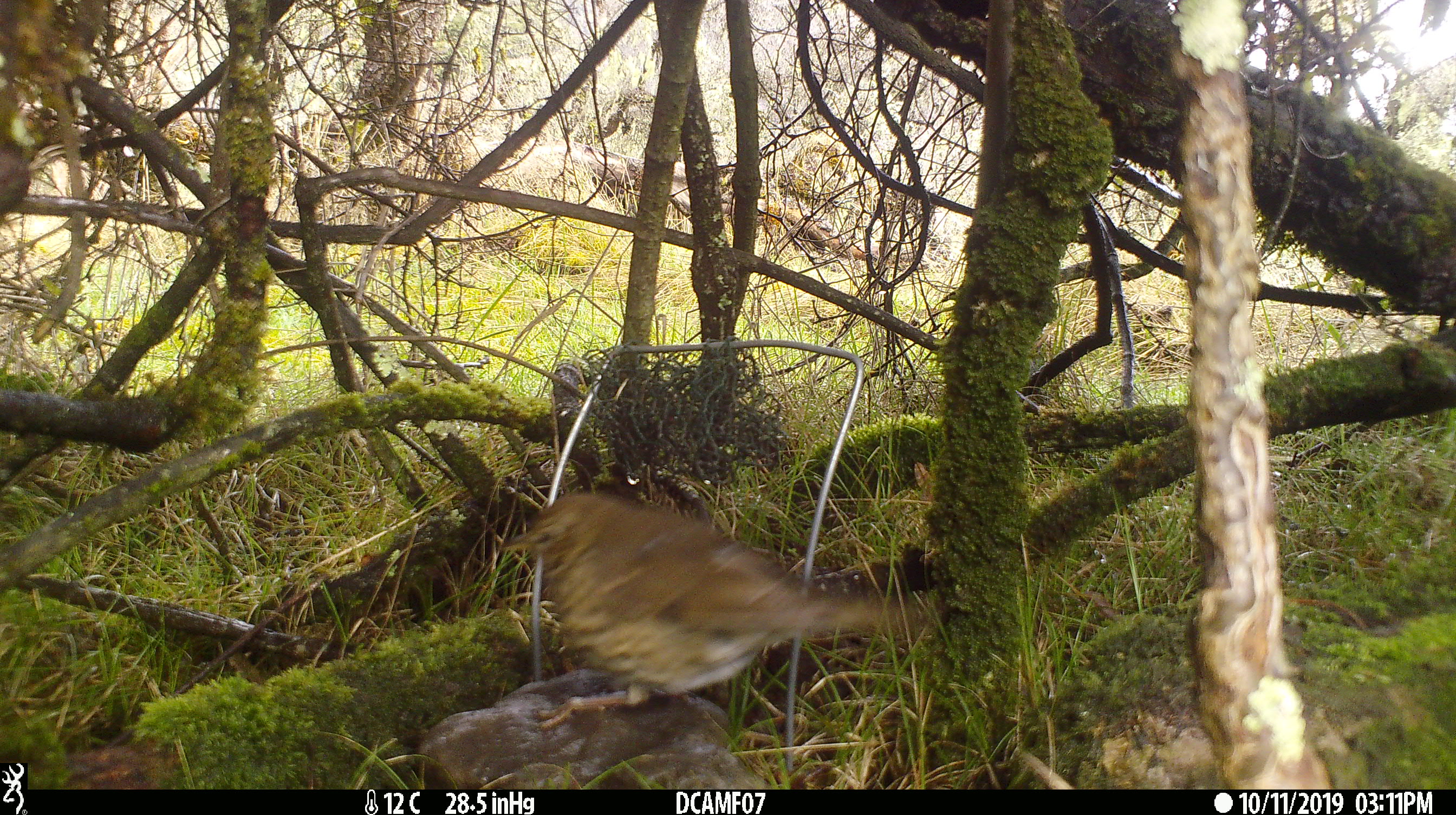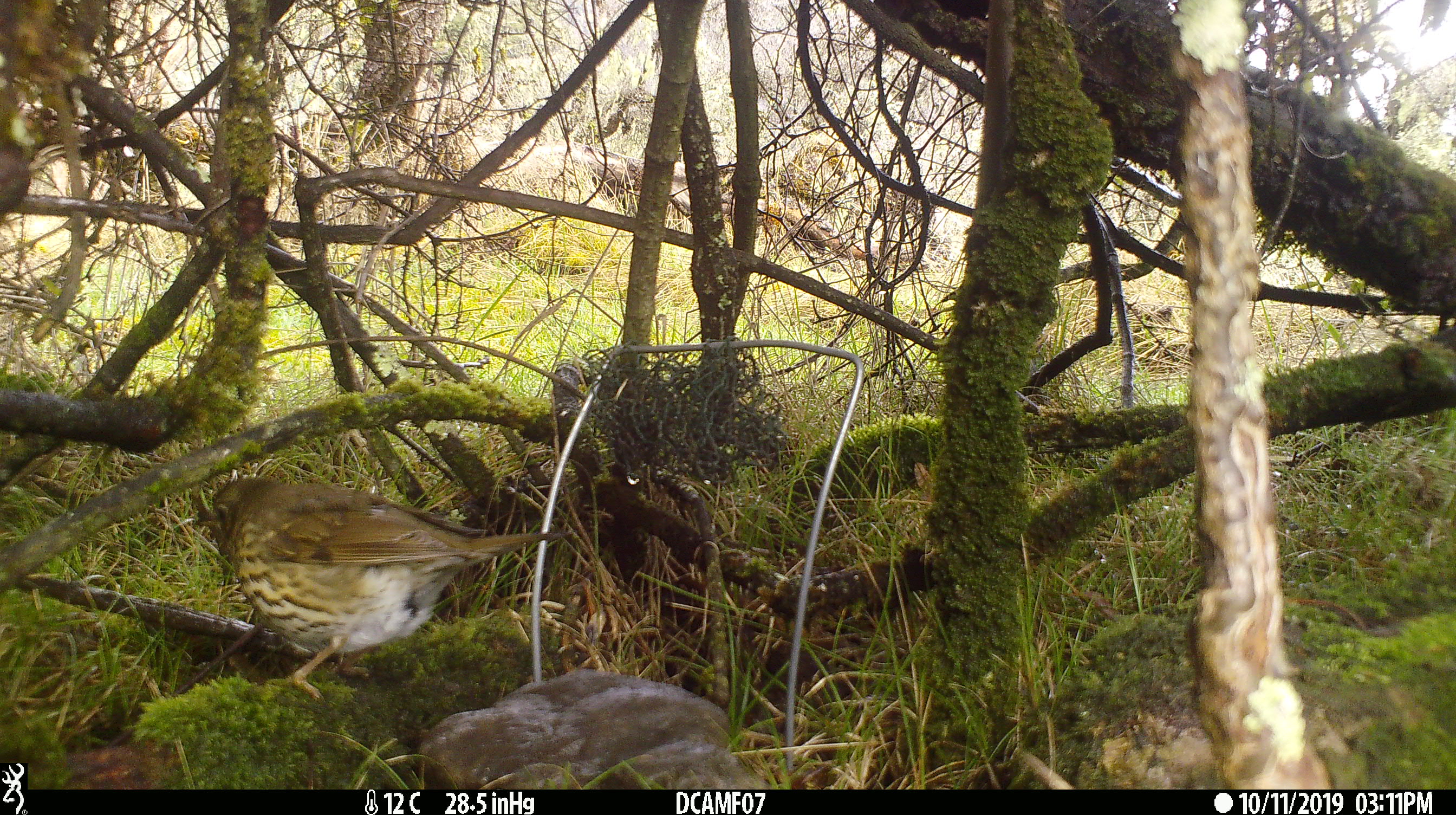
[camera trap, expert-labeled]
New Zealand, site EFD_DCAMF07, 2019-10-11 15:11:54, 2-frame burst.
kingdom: Animalia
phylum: Chordata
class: Aves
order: Passeriformes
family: Turdidae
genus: Turdus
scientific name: Turdus philomelos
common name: song thrush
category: thrush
Thrush (song thrush) (Turdus philomelos).